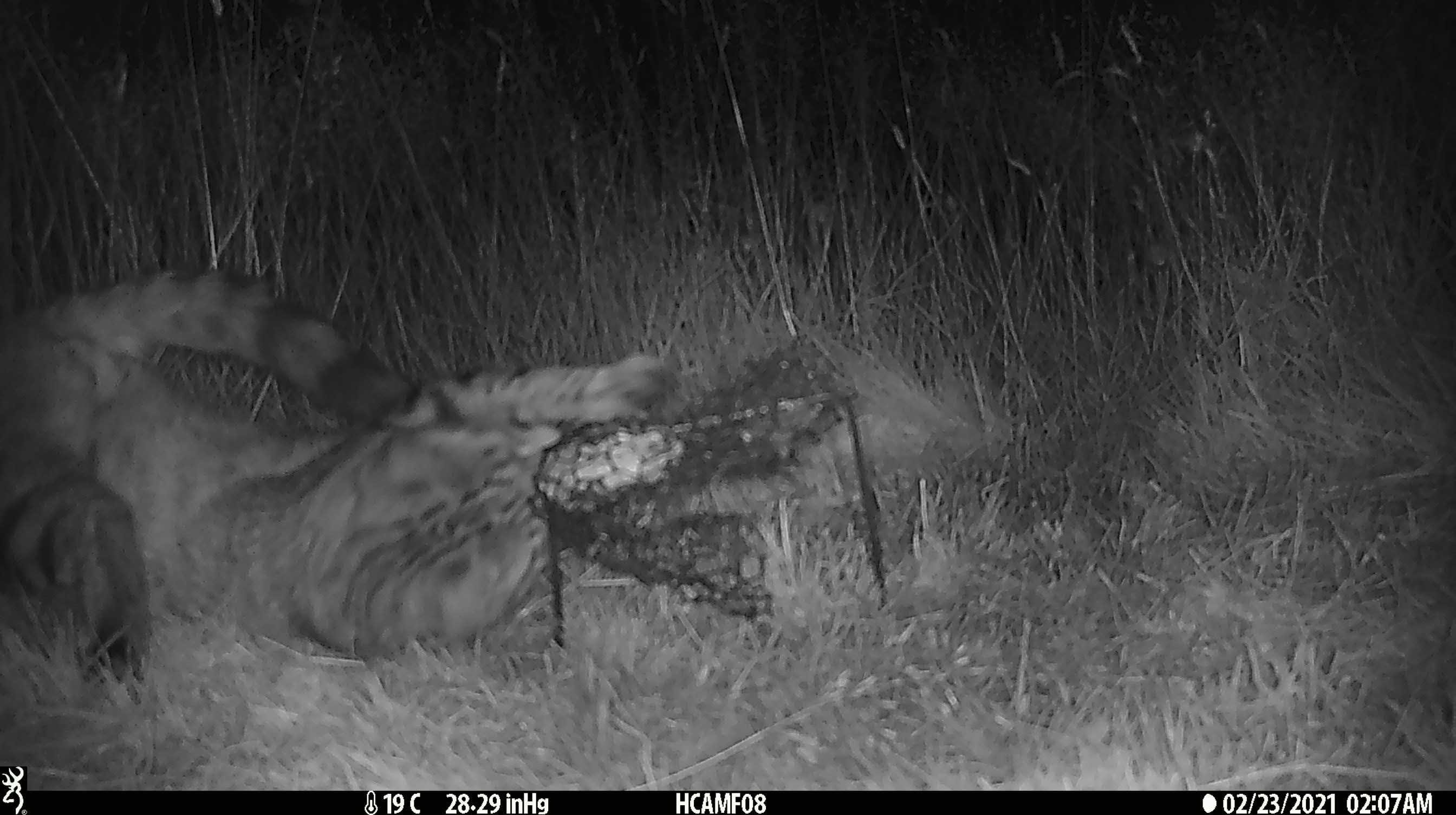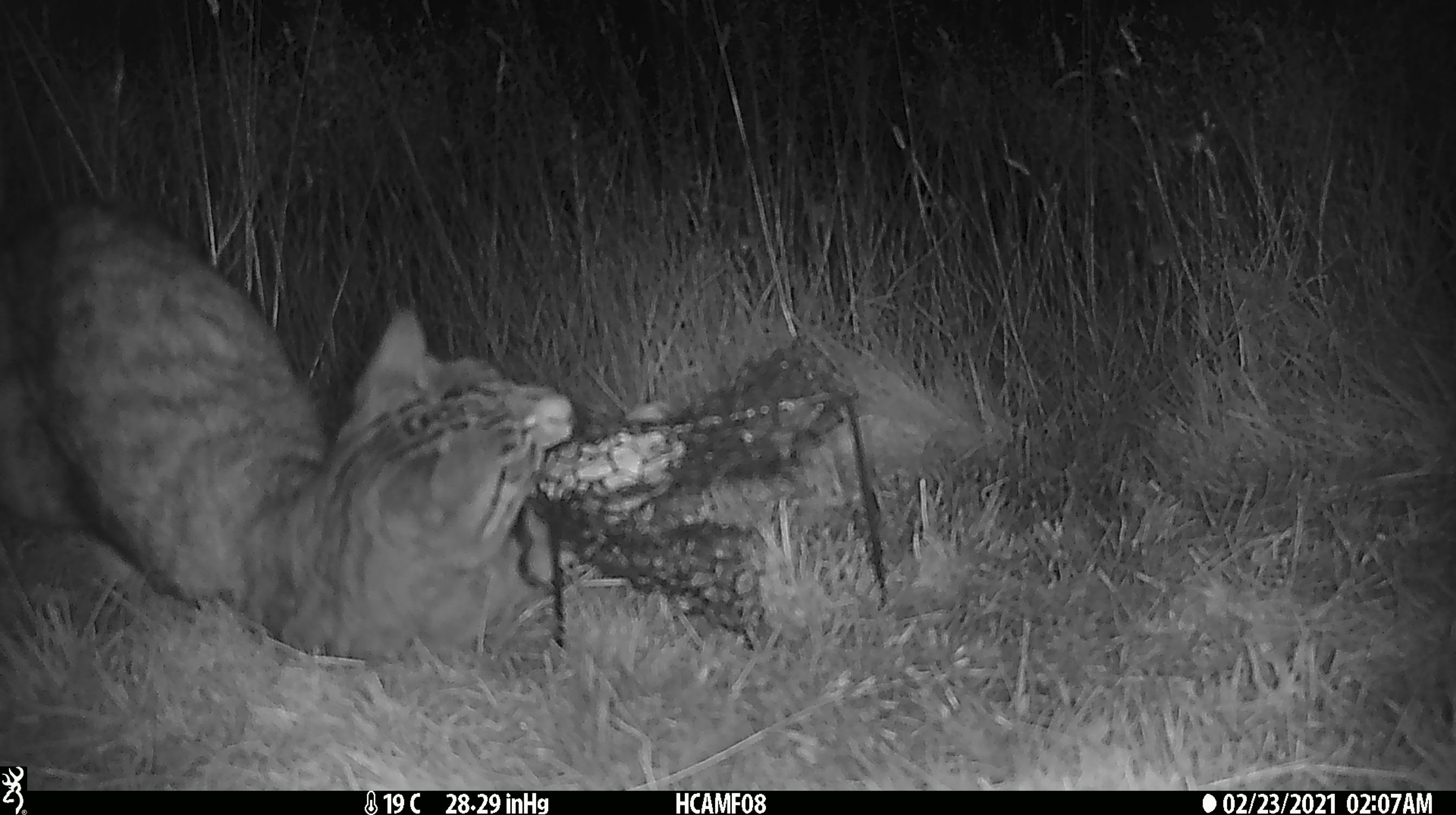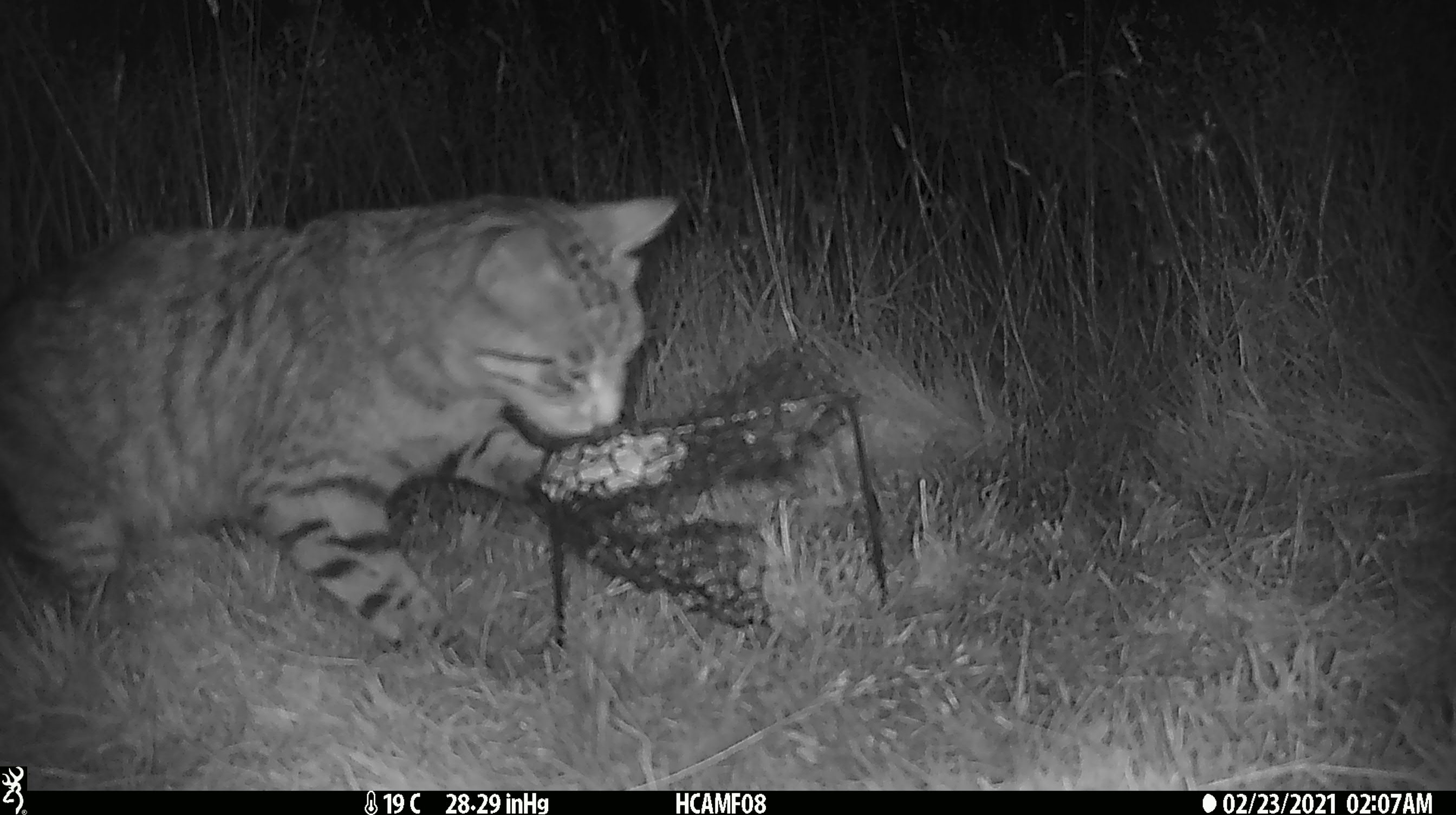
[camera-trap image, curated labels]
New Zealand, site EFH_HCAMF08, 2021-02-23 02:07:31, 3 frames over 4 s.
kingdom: Animalia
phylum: Chordata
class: Mammalia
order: Carnivora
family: Felidae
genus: Felis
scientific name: Felis catus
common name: domestic cat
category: cat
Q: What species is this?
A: Cat (domestic cat) (Felis catus).